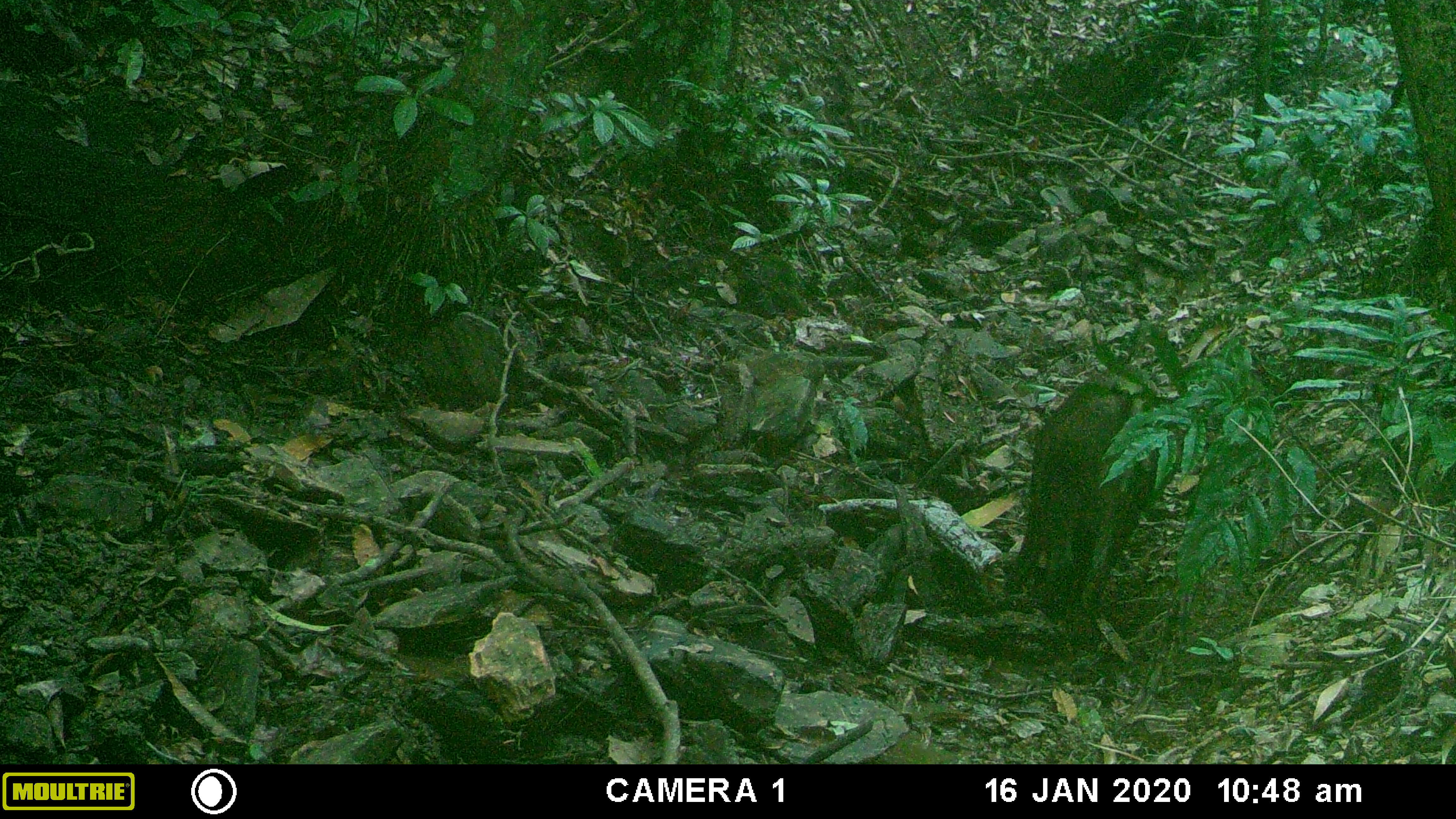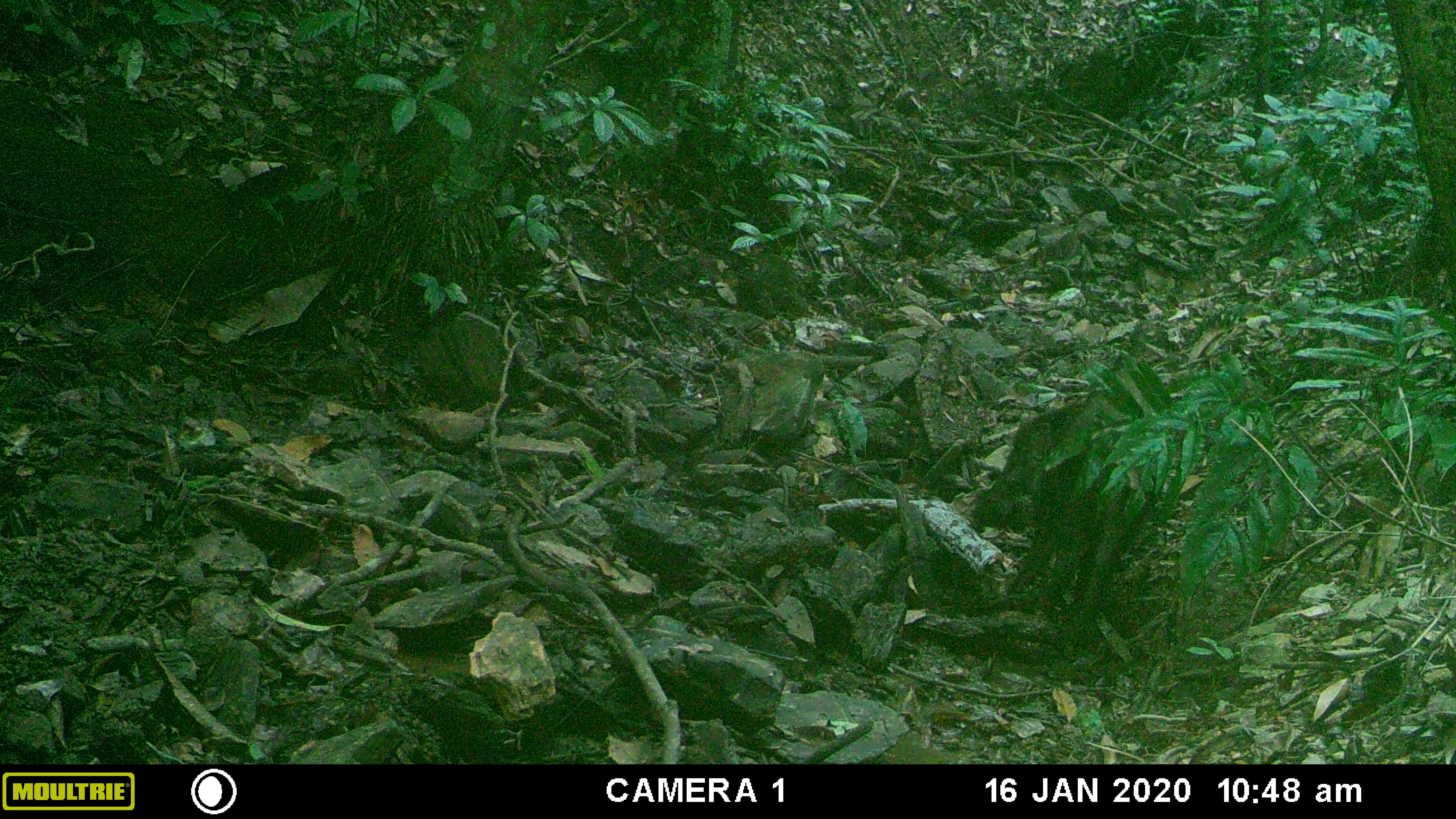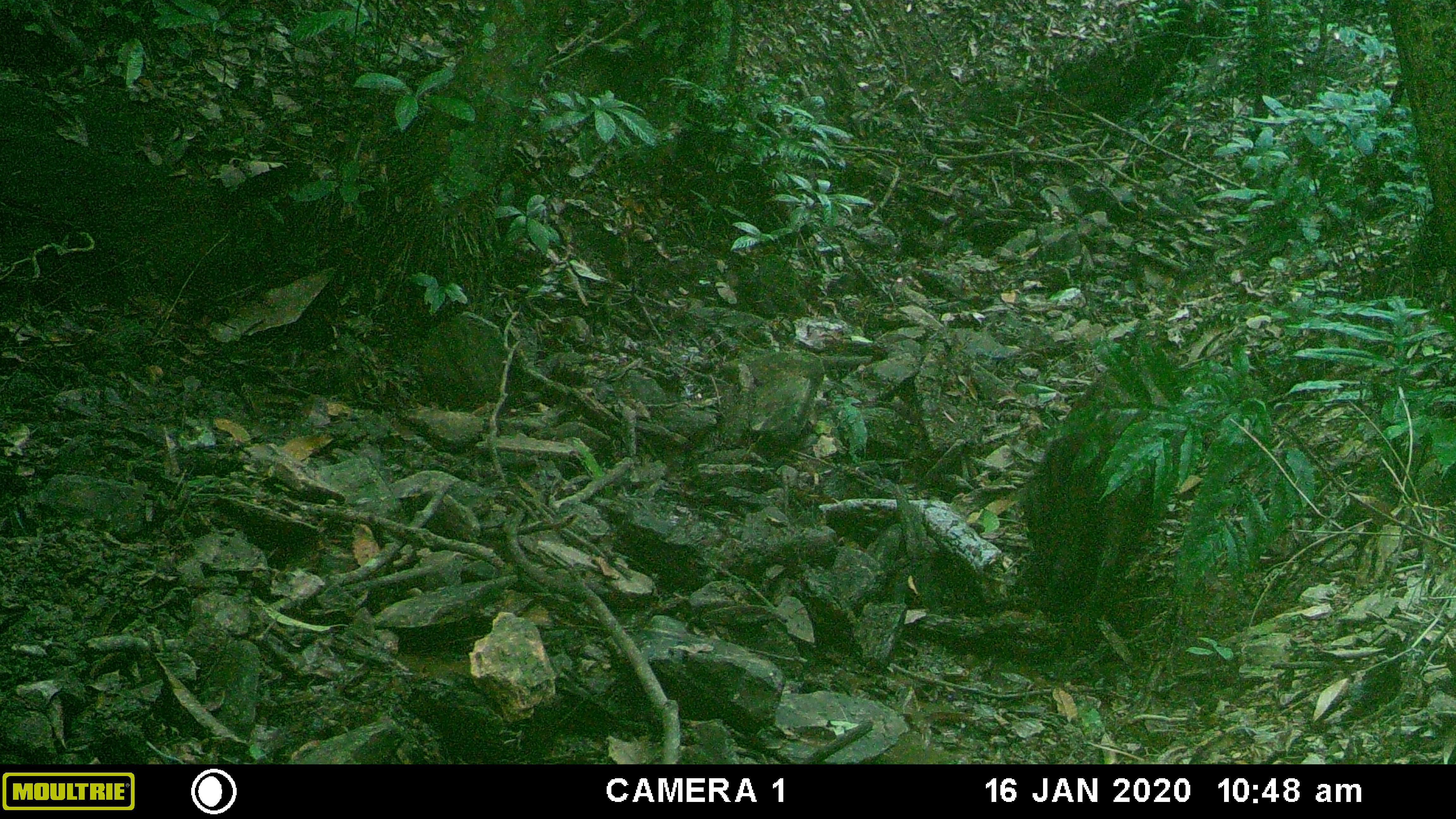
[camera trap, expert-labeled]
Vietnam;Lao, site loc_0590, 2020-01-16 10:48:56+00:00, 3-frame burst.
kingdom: Animalia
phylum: Chordata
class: Mammalia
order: Artiodactyla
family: Suidae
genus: Sus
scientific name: Sus scrofa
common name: eurasian wild pig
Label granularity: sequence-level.